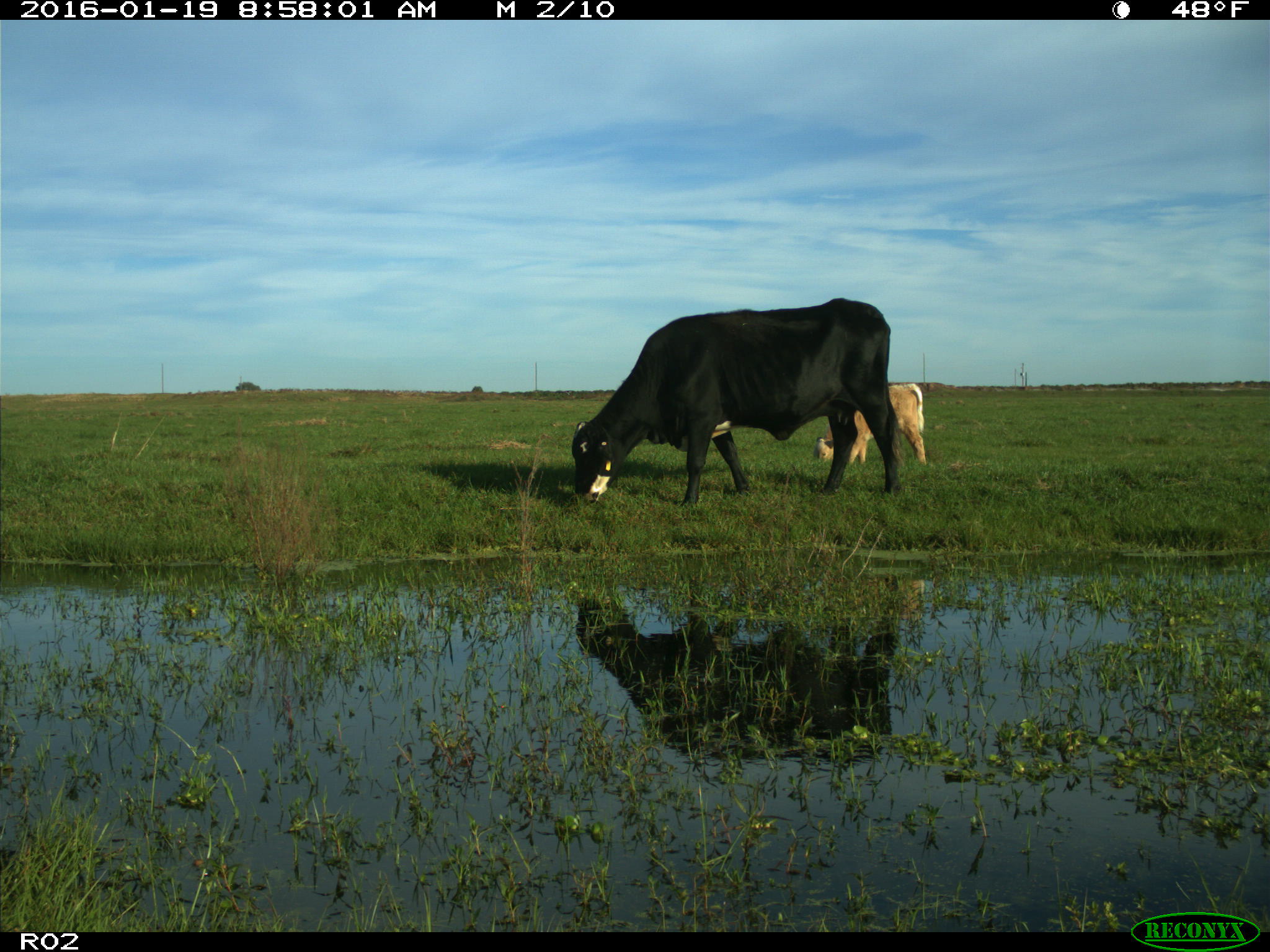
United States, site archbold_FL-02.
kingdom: Animalia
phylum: Chordata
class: Mammalia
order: Artiodactyla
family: Bovidae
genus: Bos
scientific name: Bos taurus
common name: domestic cow